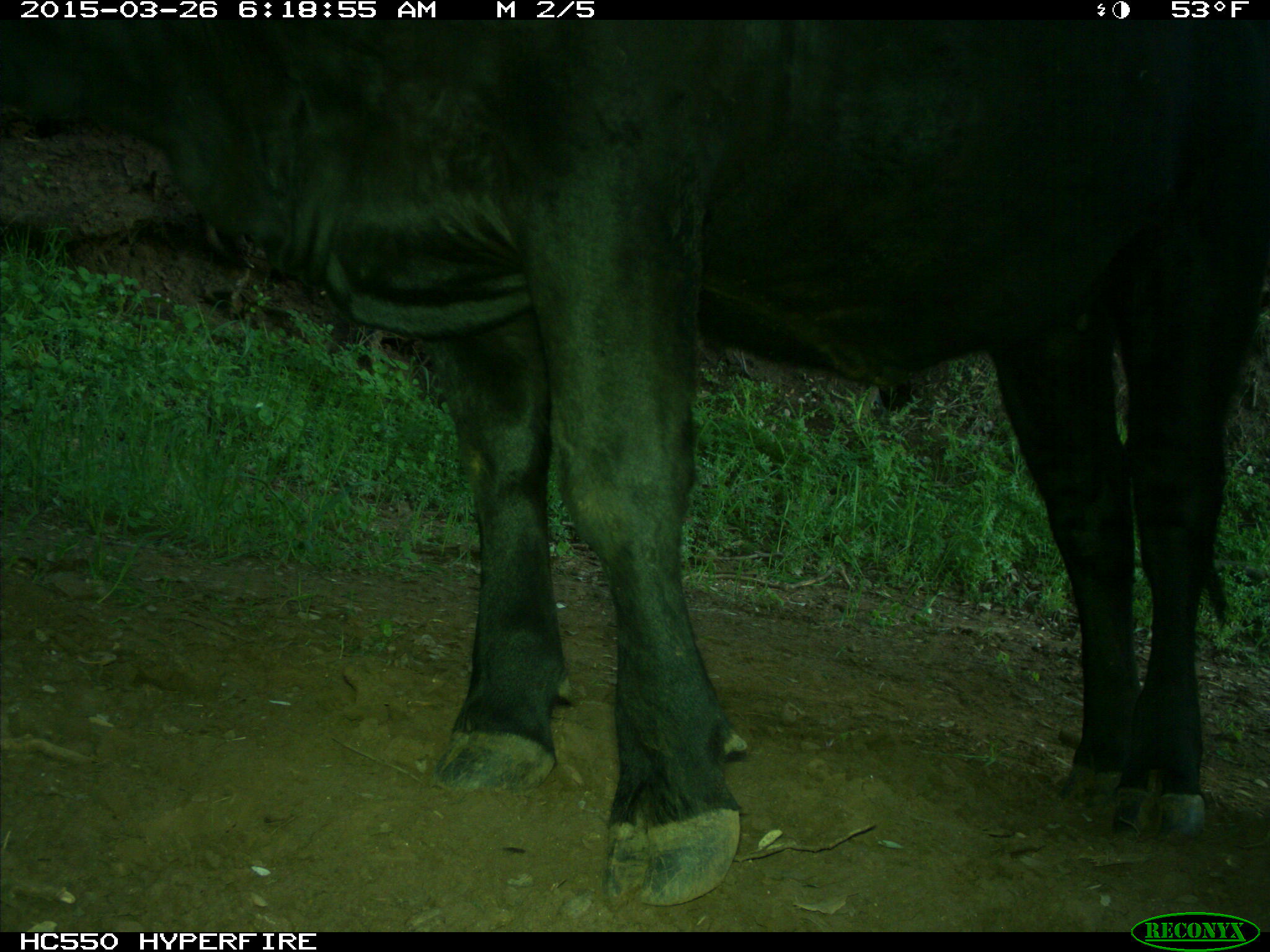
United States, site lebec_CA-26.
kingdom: Animalia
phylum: Chordata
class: Mammalia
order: Artiodactyla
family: Bovidae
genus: Bos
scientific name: Bos taurus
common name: domestic cow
Bos taurus (domestic cow).